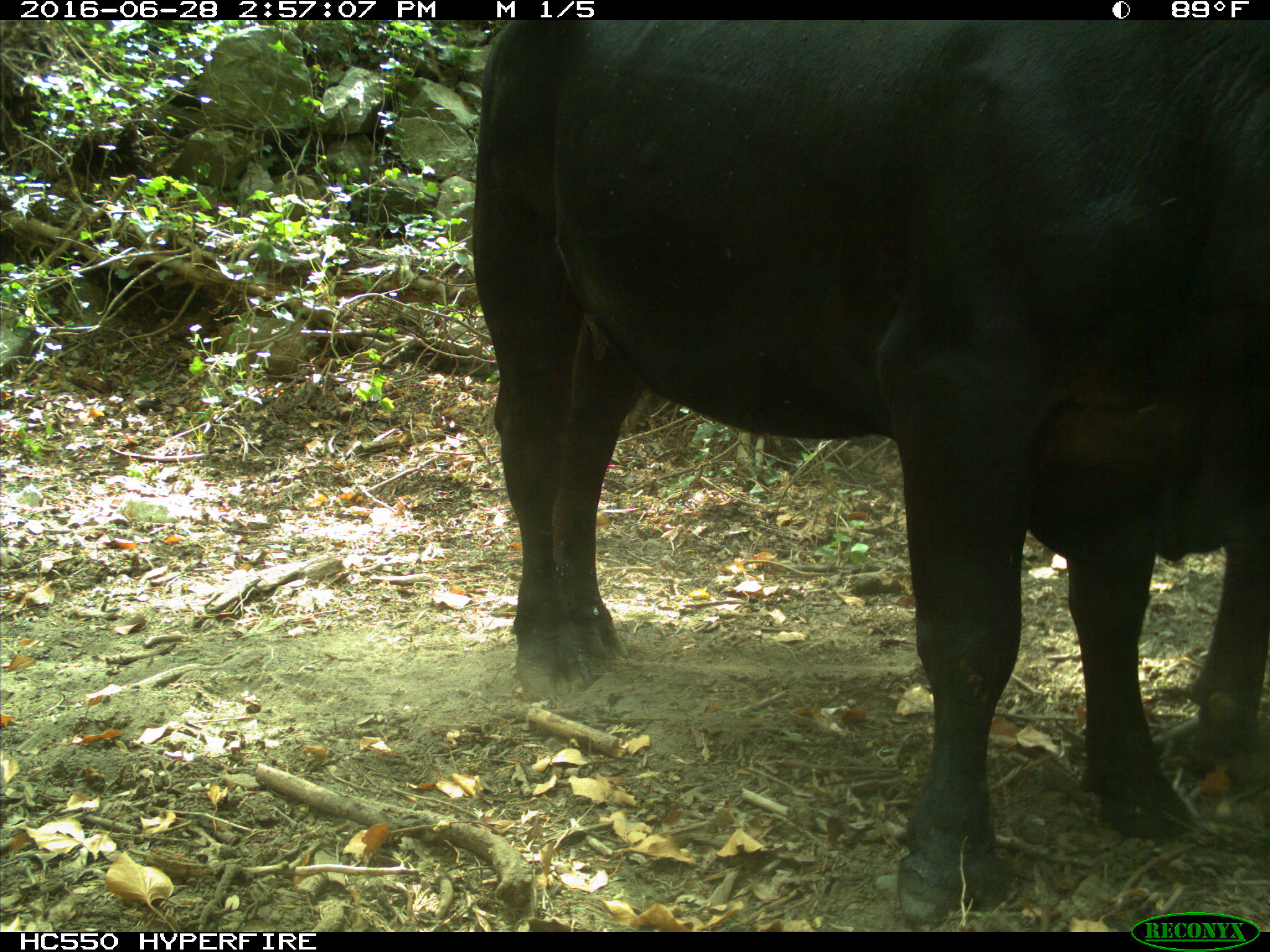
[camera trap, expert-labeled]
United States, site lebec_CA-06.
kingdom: Animalia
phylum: Chordata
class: Mammalia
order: Artiodactyla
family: Bovidae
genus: Bos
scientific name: Bos taurus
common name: domestic cow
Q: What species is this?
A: Bos taurus (domestic cow).